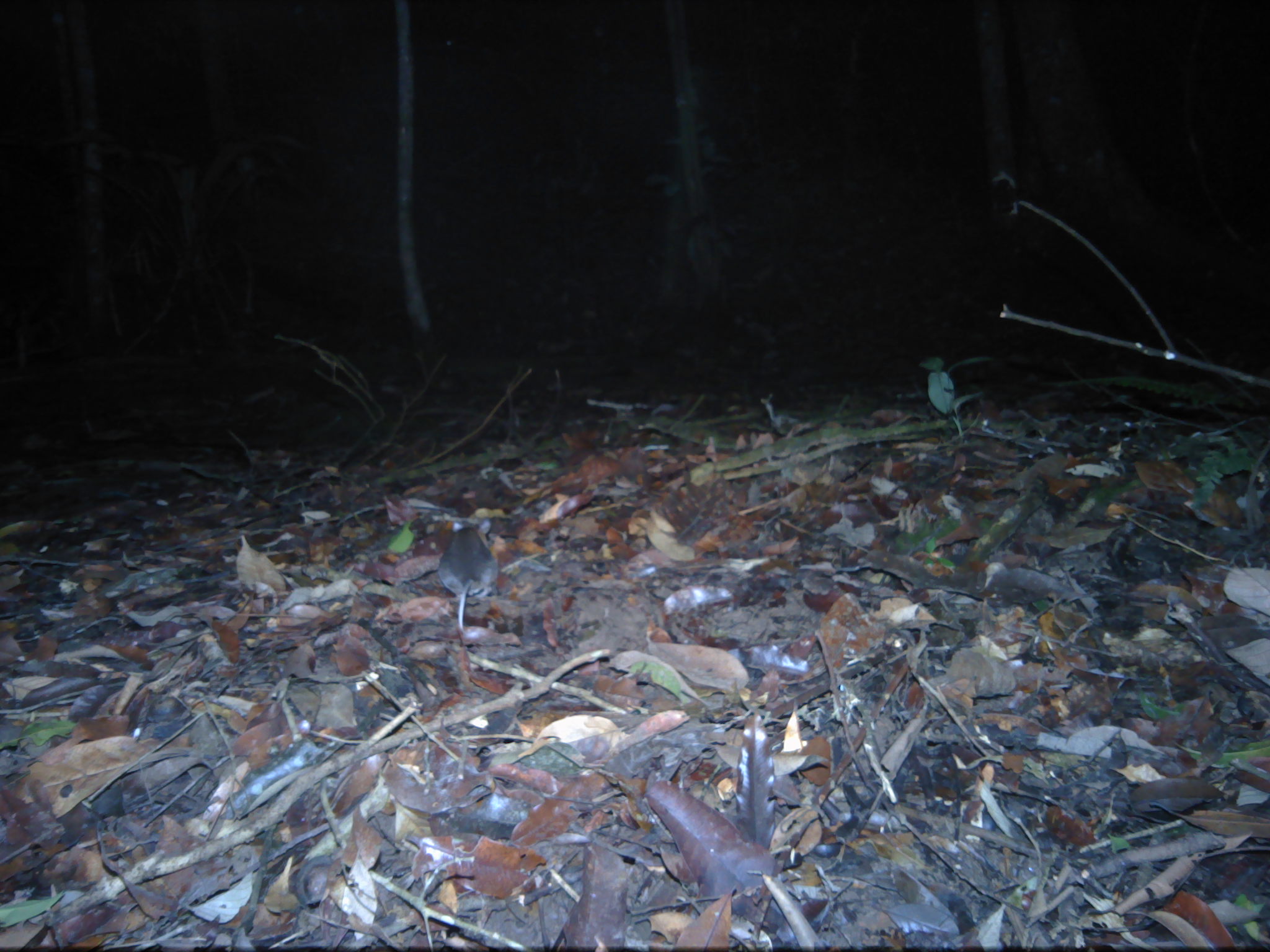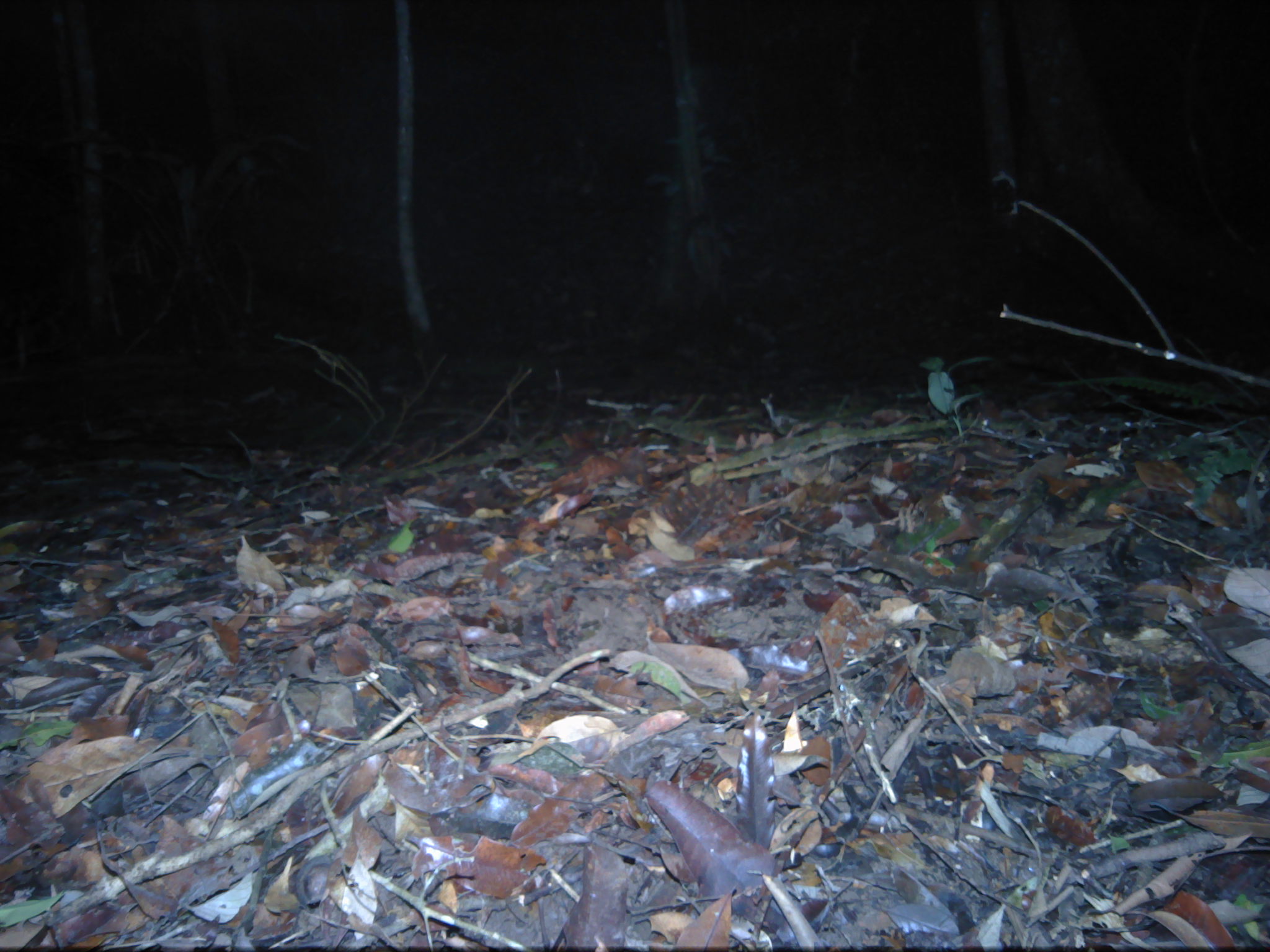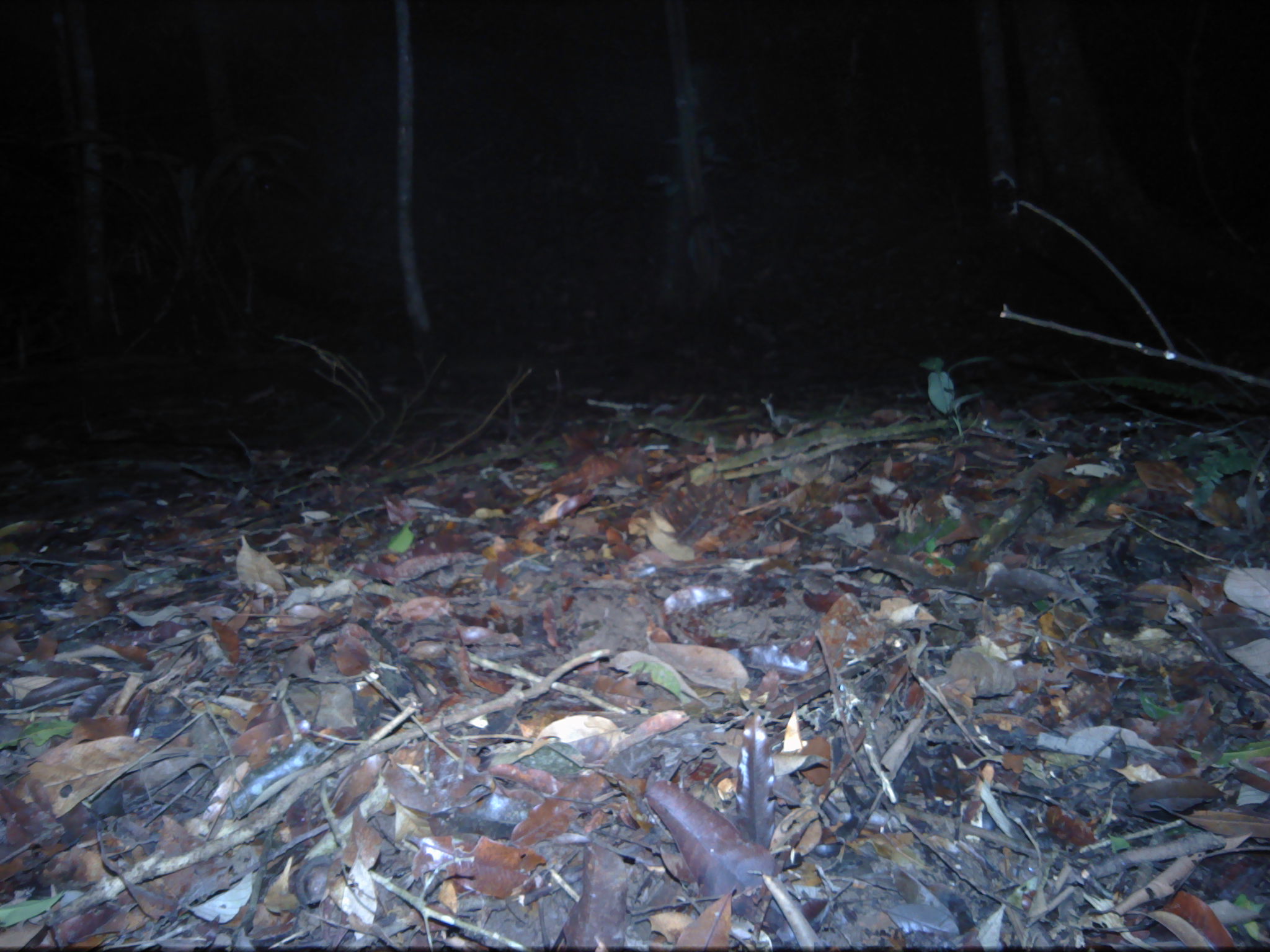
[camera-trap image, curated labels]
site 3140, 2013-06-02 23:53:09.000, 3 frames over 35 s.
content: unidentified animal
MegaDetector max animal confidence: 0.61